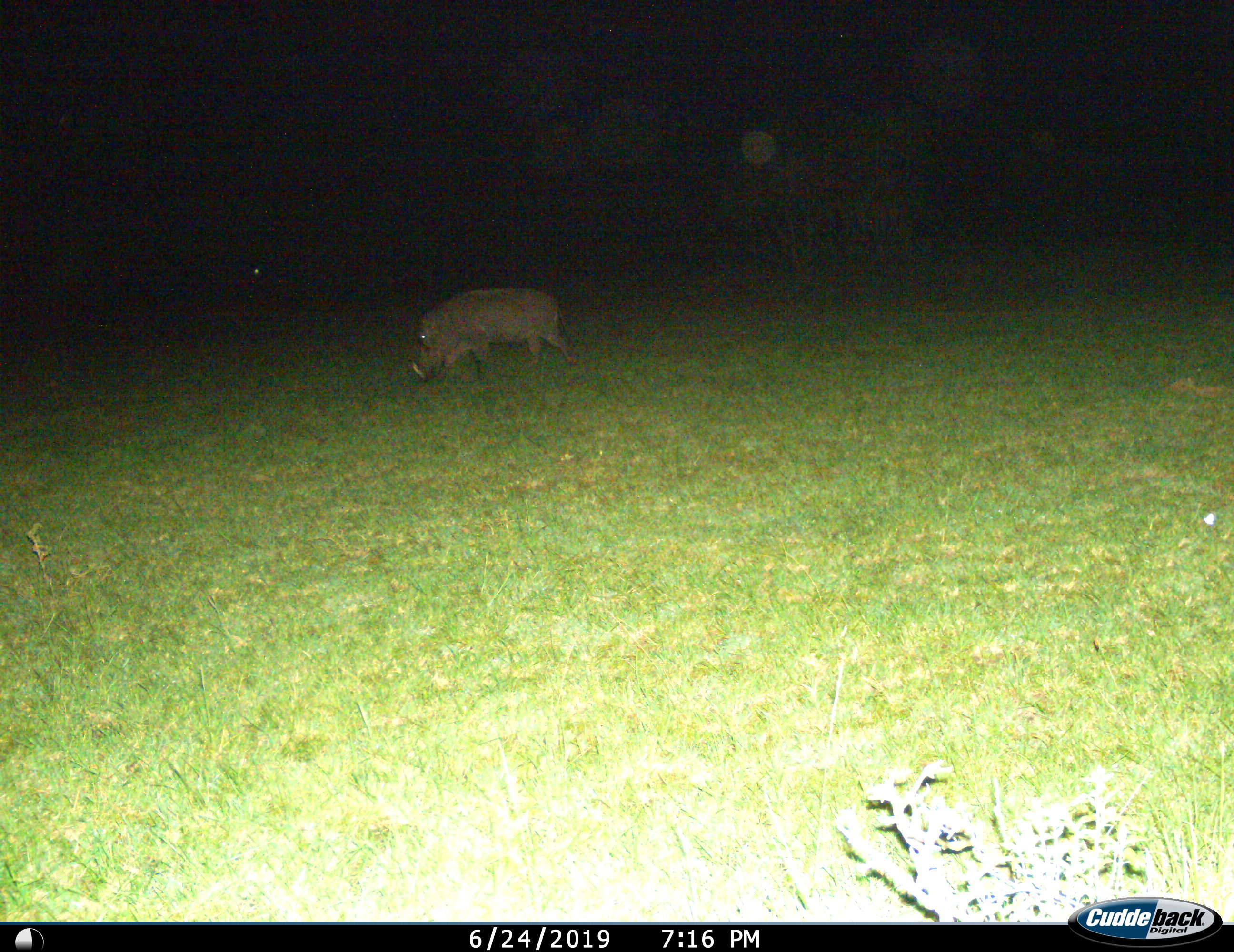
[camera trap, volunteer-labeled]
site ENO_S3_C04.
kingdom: Animalia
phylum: Chordata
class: Mammalia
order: Artiodactyla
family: Suidae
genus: Phacochoerus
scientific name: Phacochoerus africanus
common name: warthog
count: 1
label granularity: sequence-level